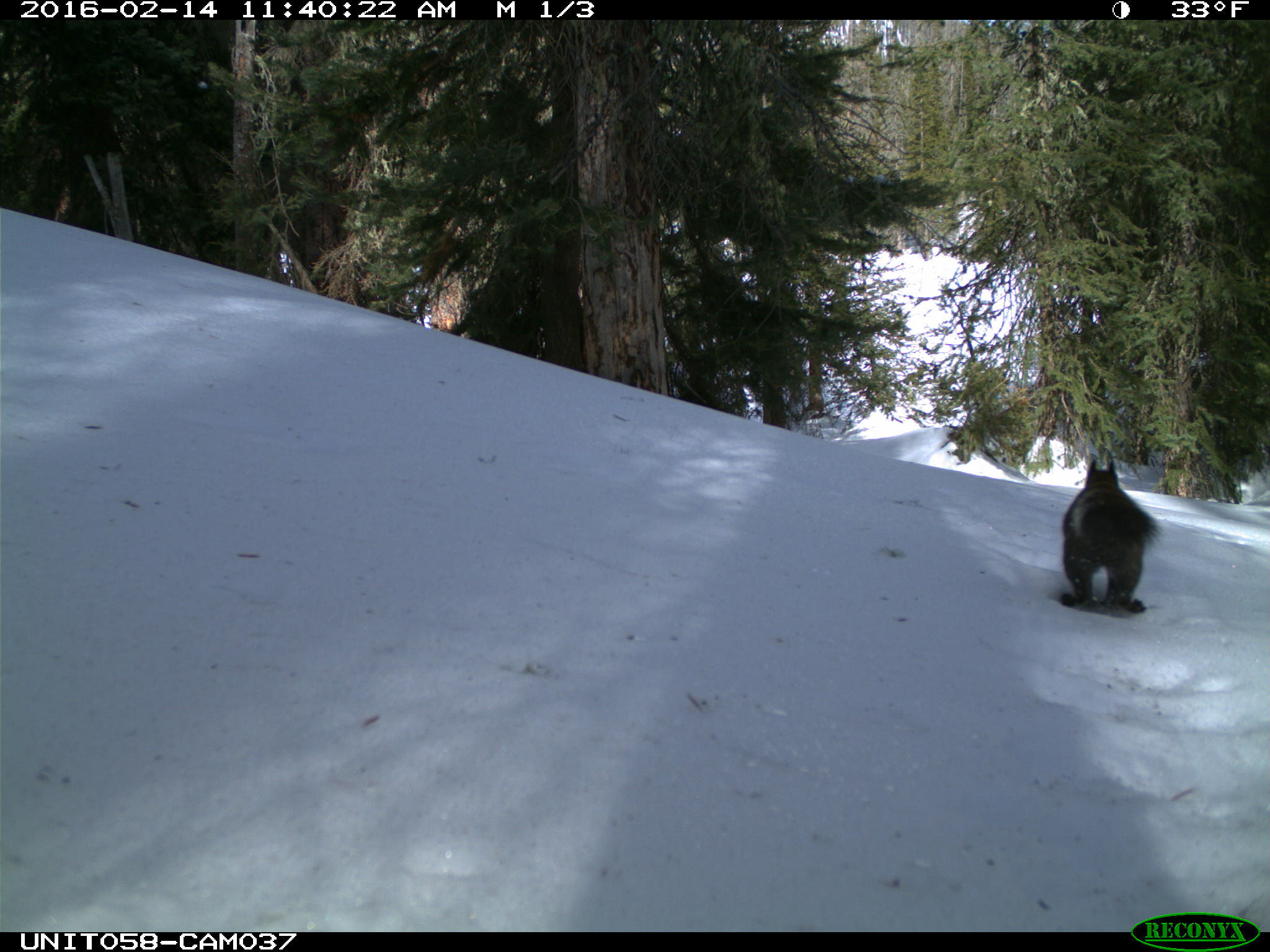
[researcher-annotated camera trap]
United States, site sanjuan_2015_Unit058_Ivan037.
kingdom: Animalia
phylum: Chordata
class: Mammalia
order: Rodentia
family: Sciuridae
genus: Tamiasciurus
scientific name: Tamiasciurus hudsonicus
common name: american red squirrel